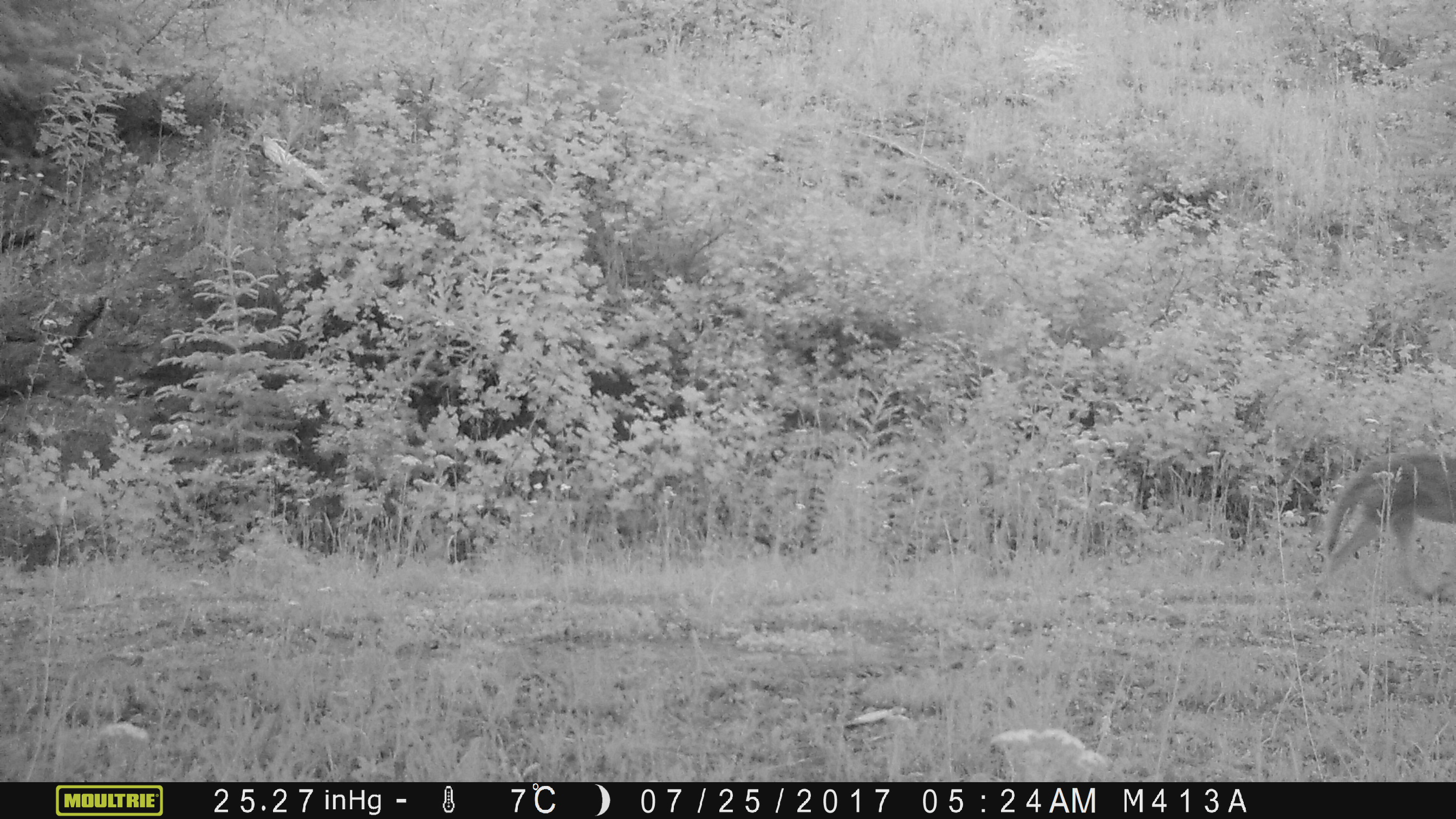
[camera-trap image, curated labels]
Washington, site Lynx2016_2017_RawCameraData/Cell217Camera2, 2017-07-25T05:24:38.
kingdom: Animalia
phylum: Chordata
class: Mammalia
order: Carnivora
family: Canidae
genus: Canis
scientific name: Canis latrans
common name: coyote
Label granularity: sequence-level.